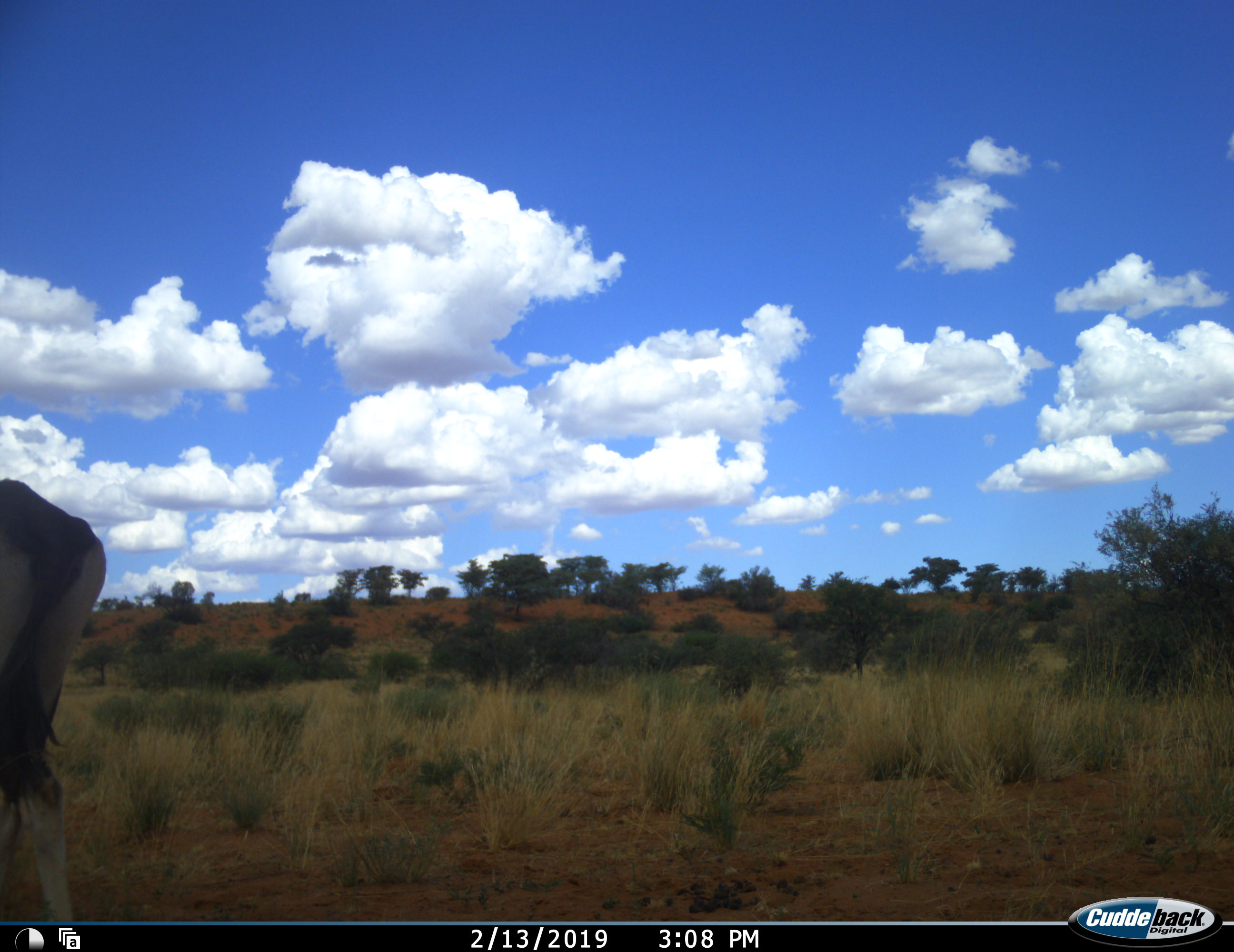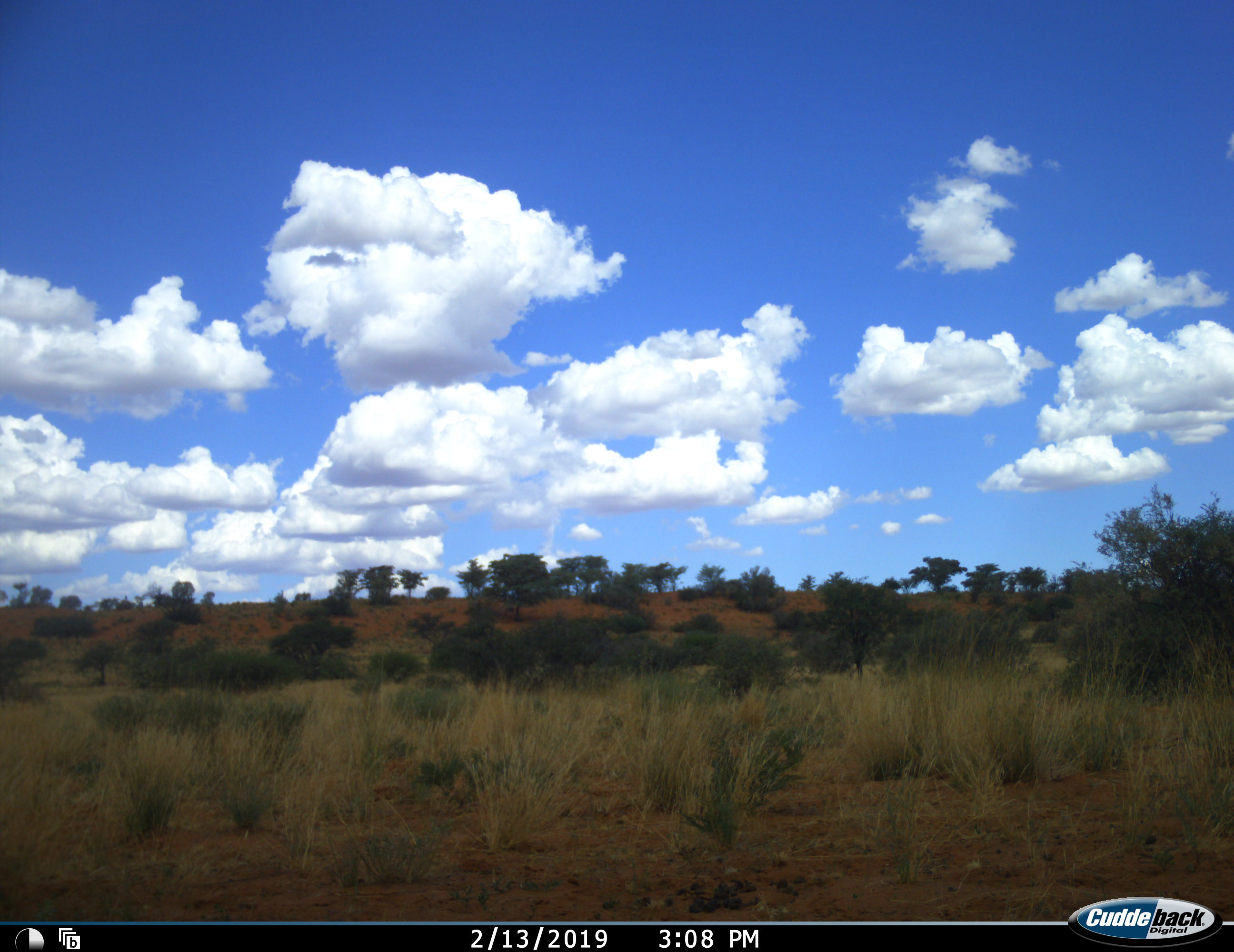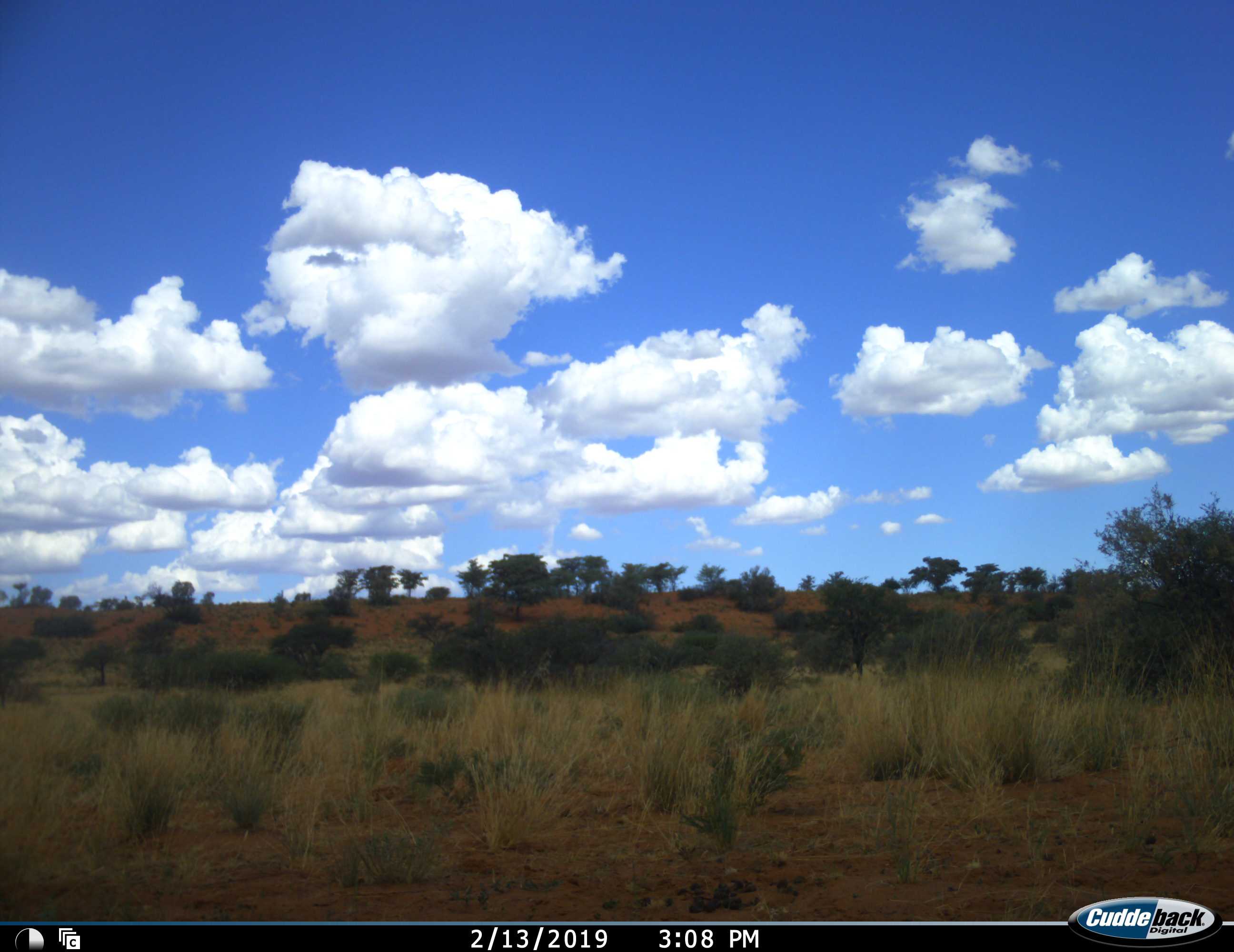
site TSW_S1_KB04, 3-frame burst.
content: unidentified animal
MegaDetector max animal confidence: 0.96